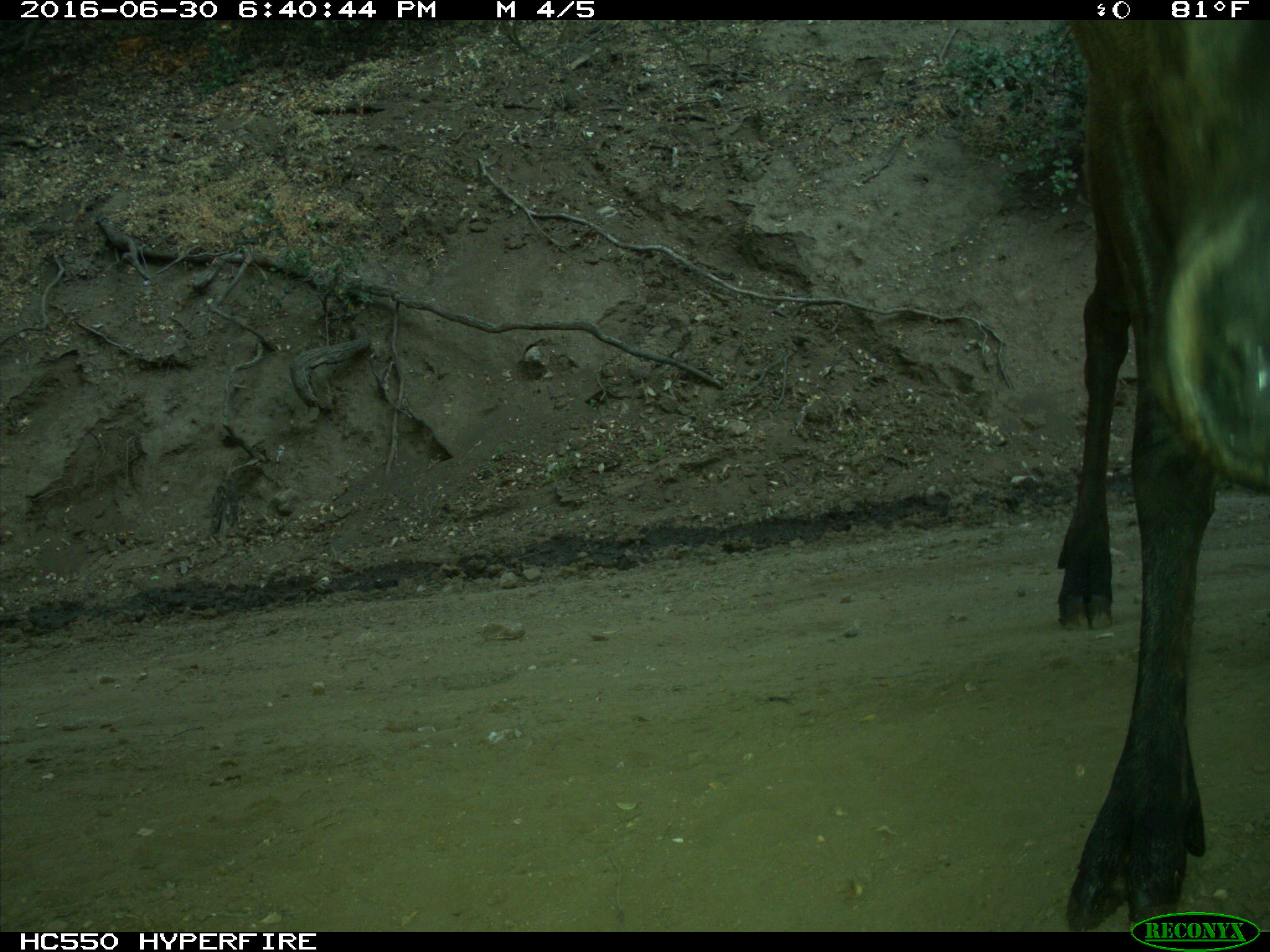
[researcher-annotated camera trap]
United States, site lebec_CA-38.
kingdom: Animalia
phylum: Chordata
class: Mammalia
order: Artiodactyla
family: Cervidae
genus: Cervus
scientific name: Cervus canadensis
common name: elk